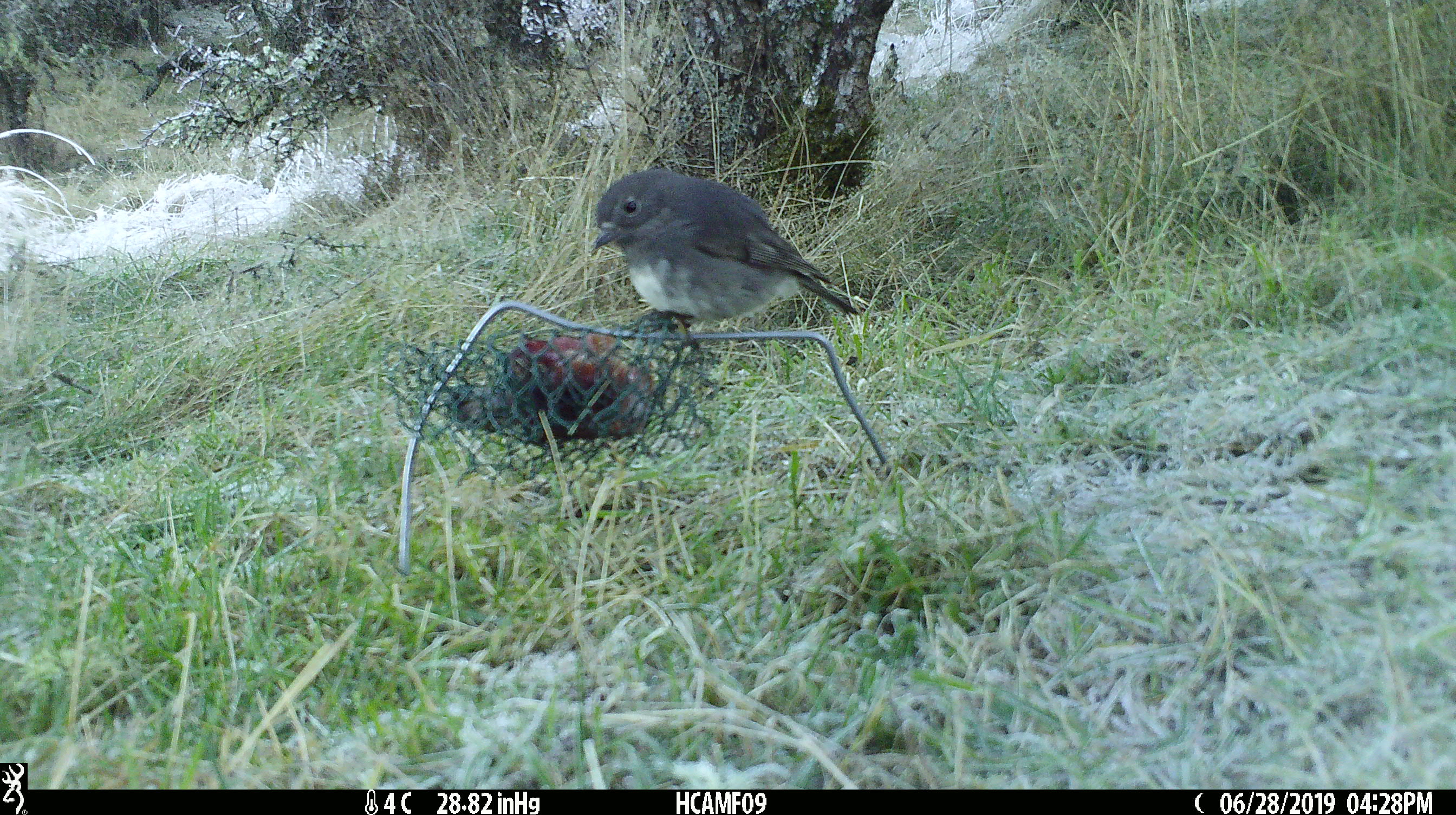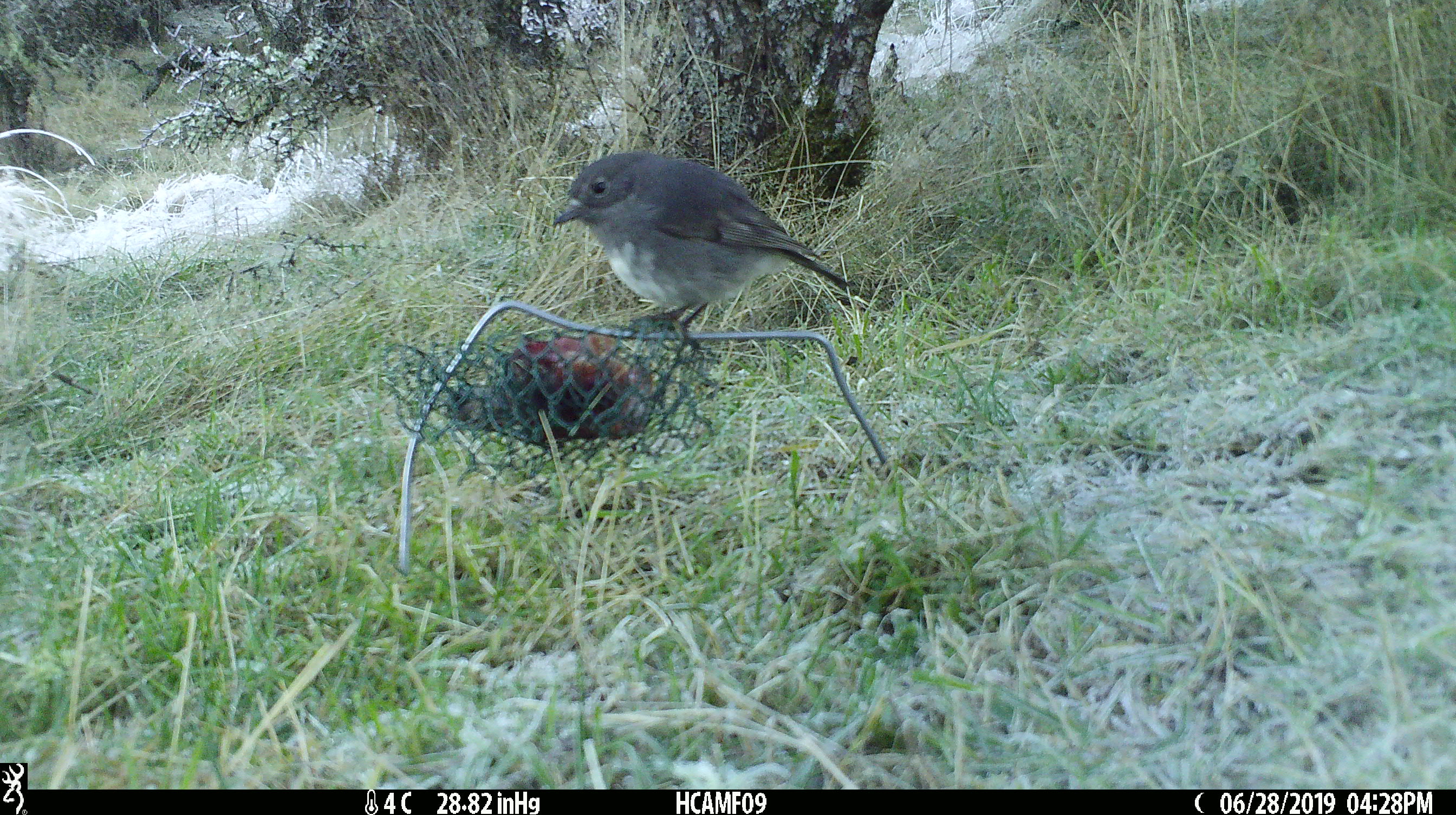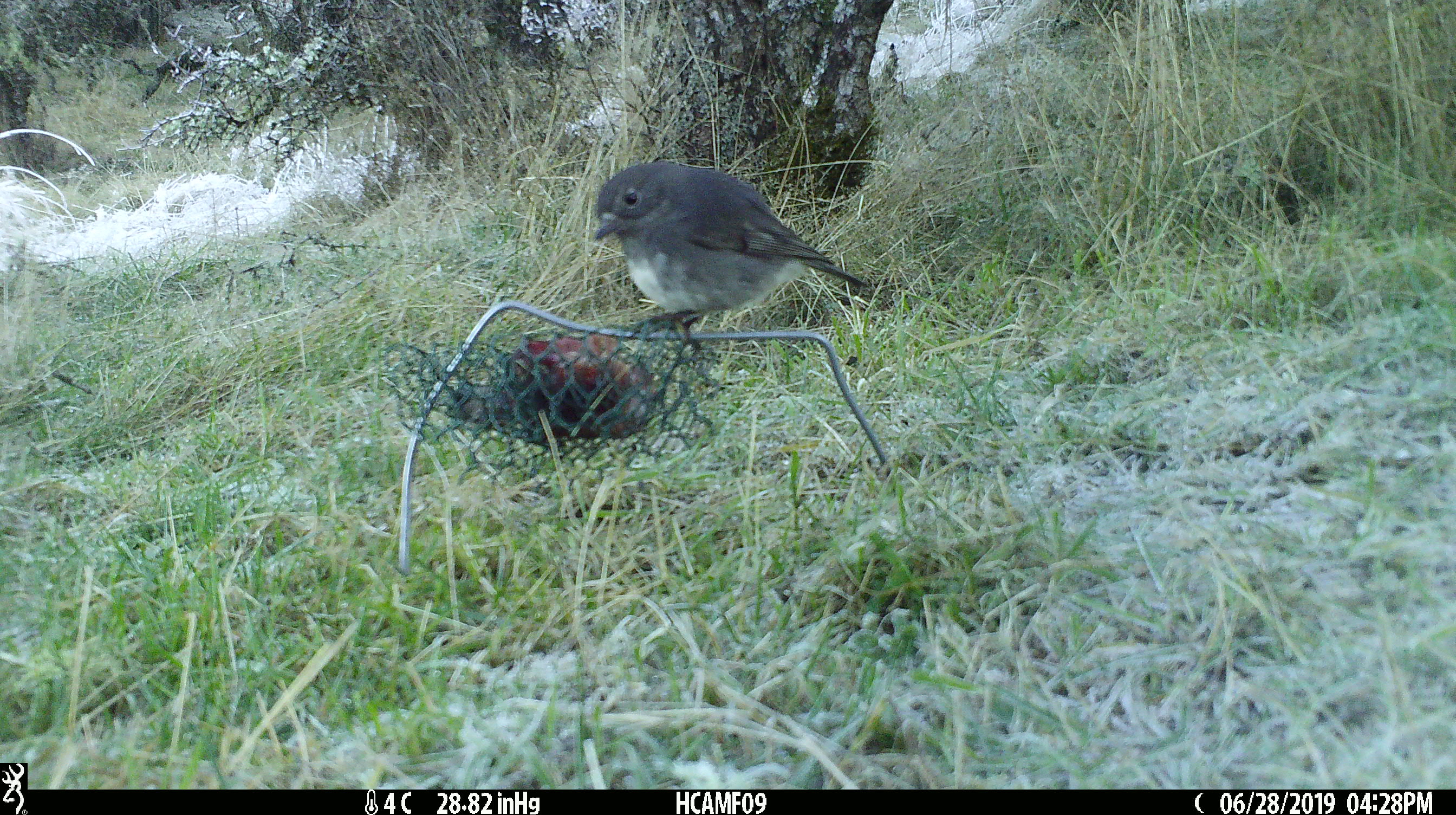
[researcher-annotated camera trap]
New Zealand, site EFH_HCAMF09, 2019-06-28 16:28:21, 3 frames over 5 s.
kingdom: Animalia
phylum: Chordata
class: Aves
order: Passeriformes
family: Petroicidae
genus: Petroica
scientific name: Petroica australis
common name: new zealand robin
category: robin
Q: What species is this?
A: Robin (new zealand robin) (Petroica australis).